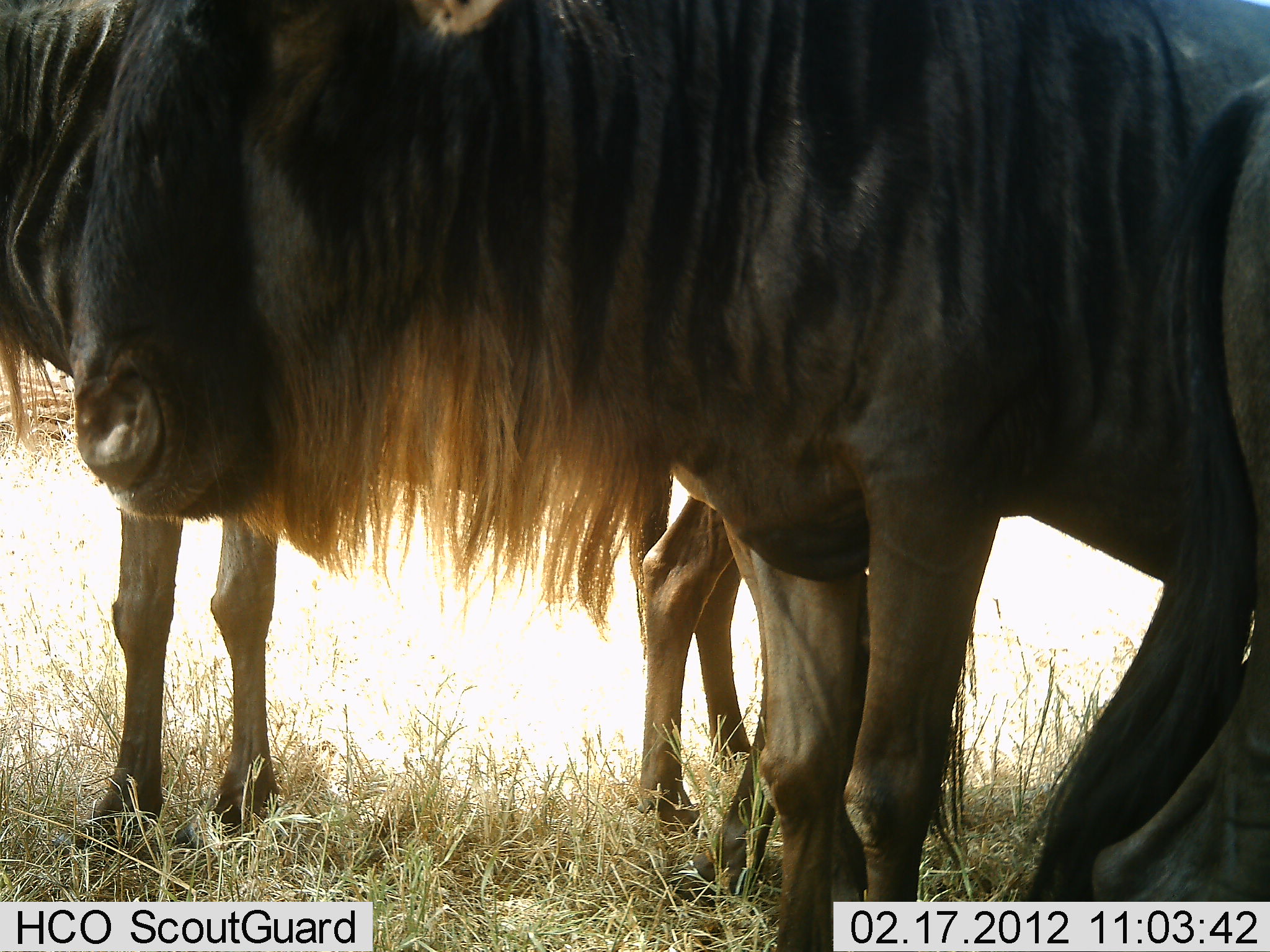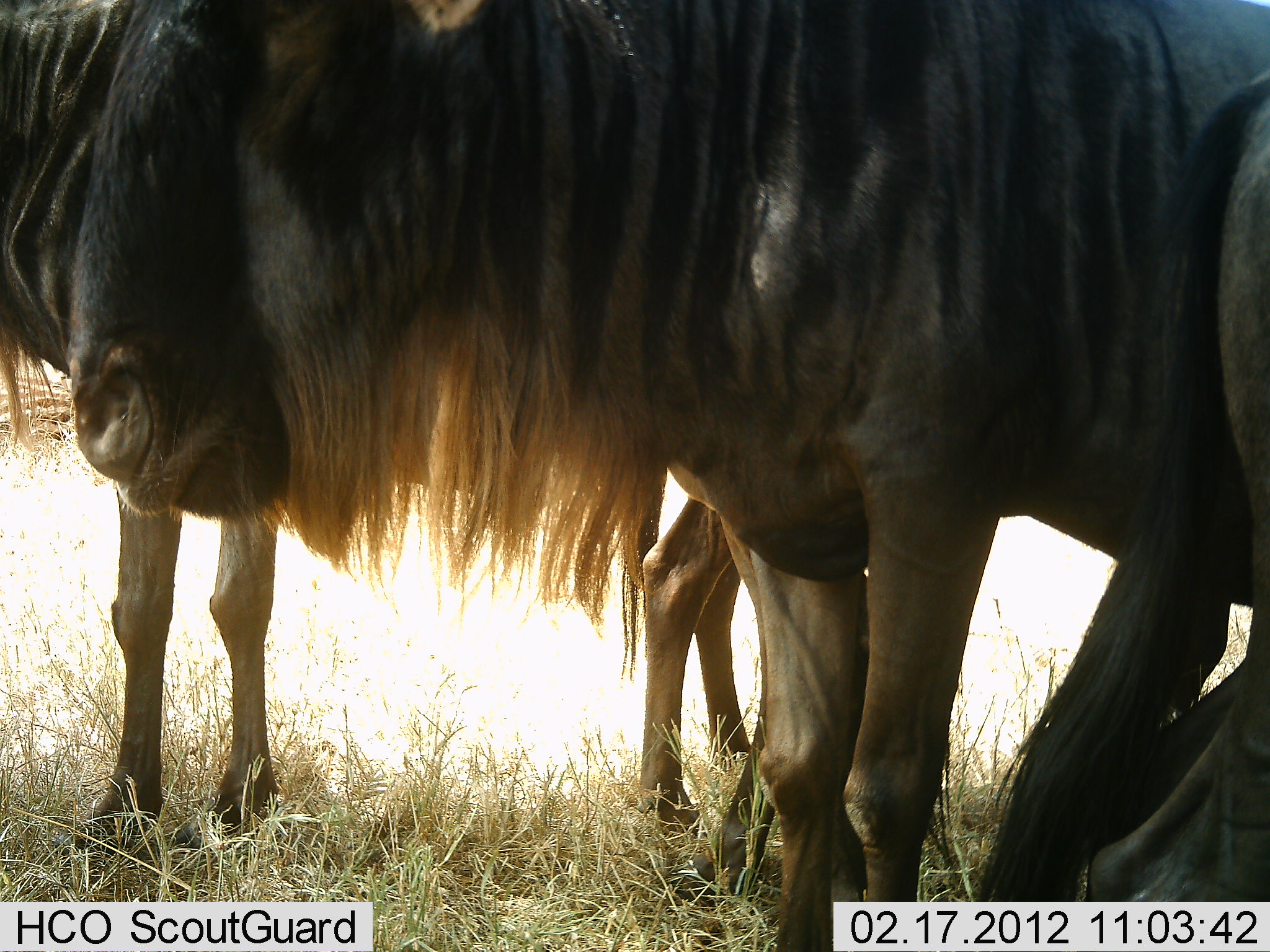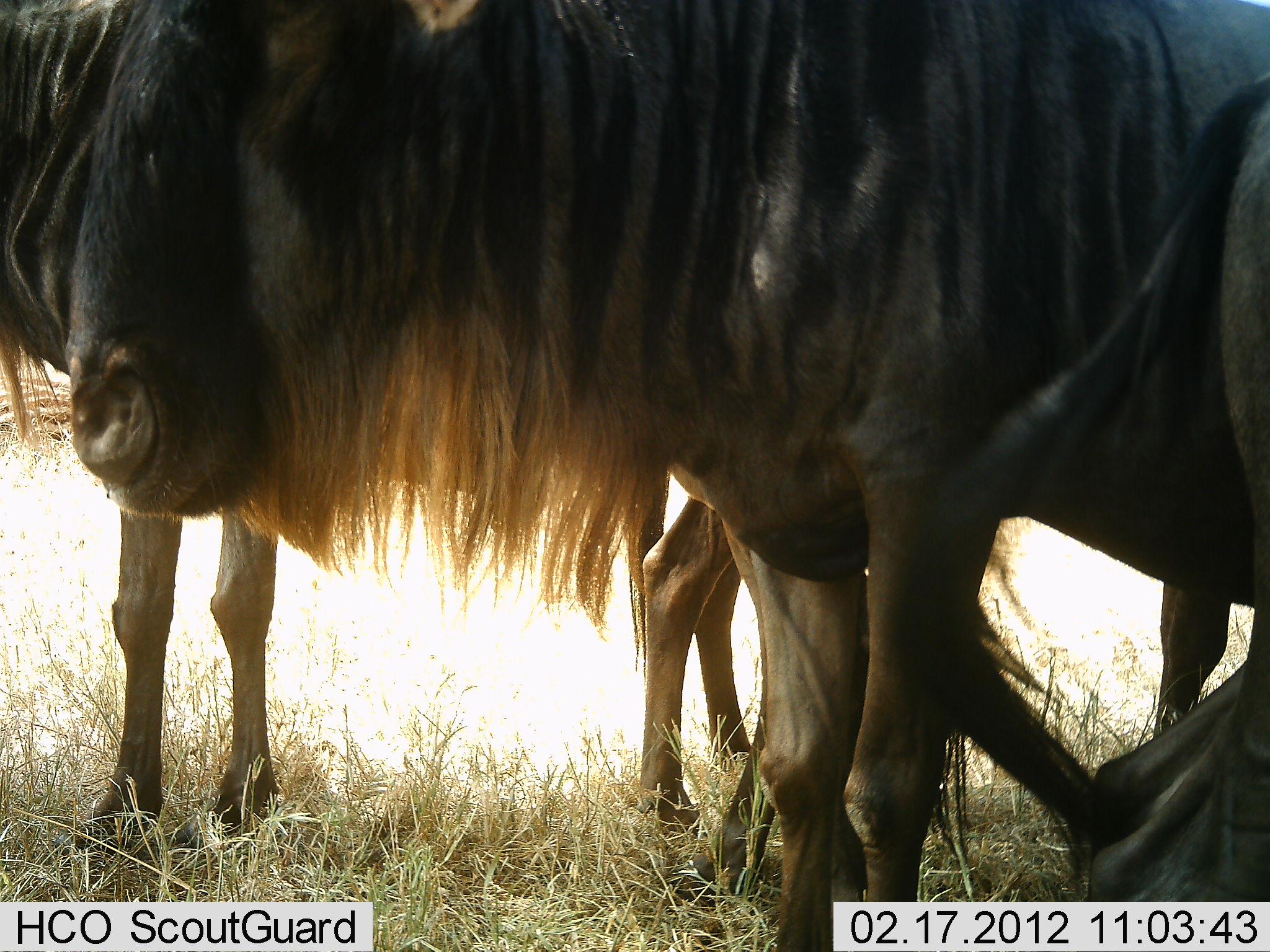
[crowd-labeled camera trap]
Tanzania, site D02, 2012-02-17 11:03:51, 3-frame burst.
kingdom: Animalia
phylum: Chordata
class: Mammalia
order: Artiodactyla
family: Bovidae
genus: Connochaetes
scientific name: Connochaetes taurinus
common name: blue wildebeest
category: wildebeest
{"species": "wildebeest (blue wildebeest) (Connochaetes taurinus)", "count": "4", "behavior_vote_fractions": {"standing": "81%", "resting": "15%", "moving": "8%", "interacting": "4%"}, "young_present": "4%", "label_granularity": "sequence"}